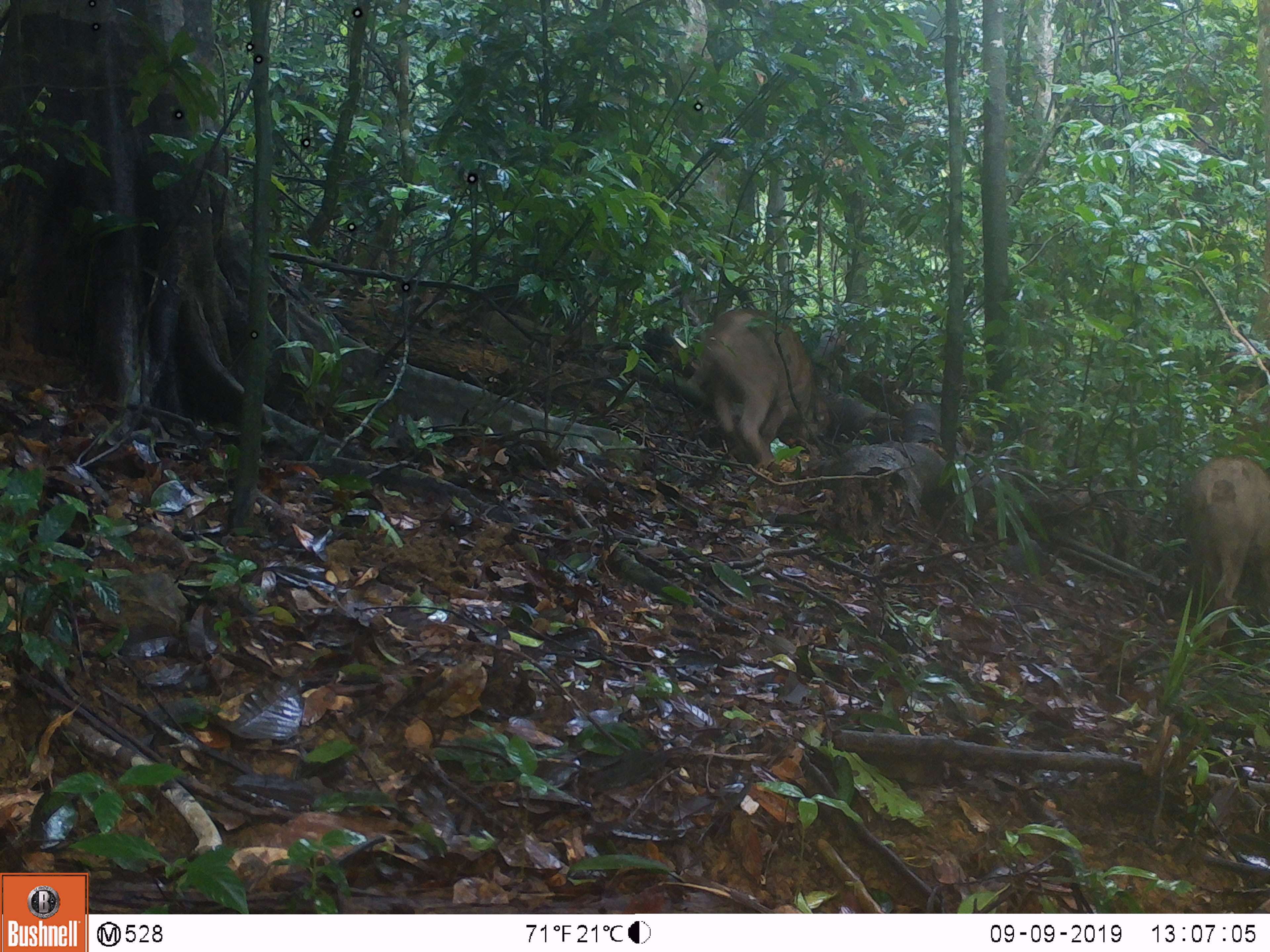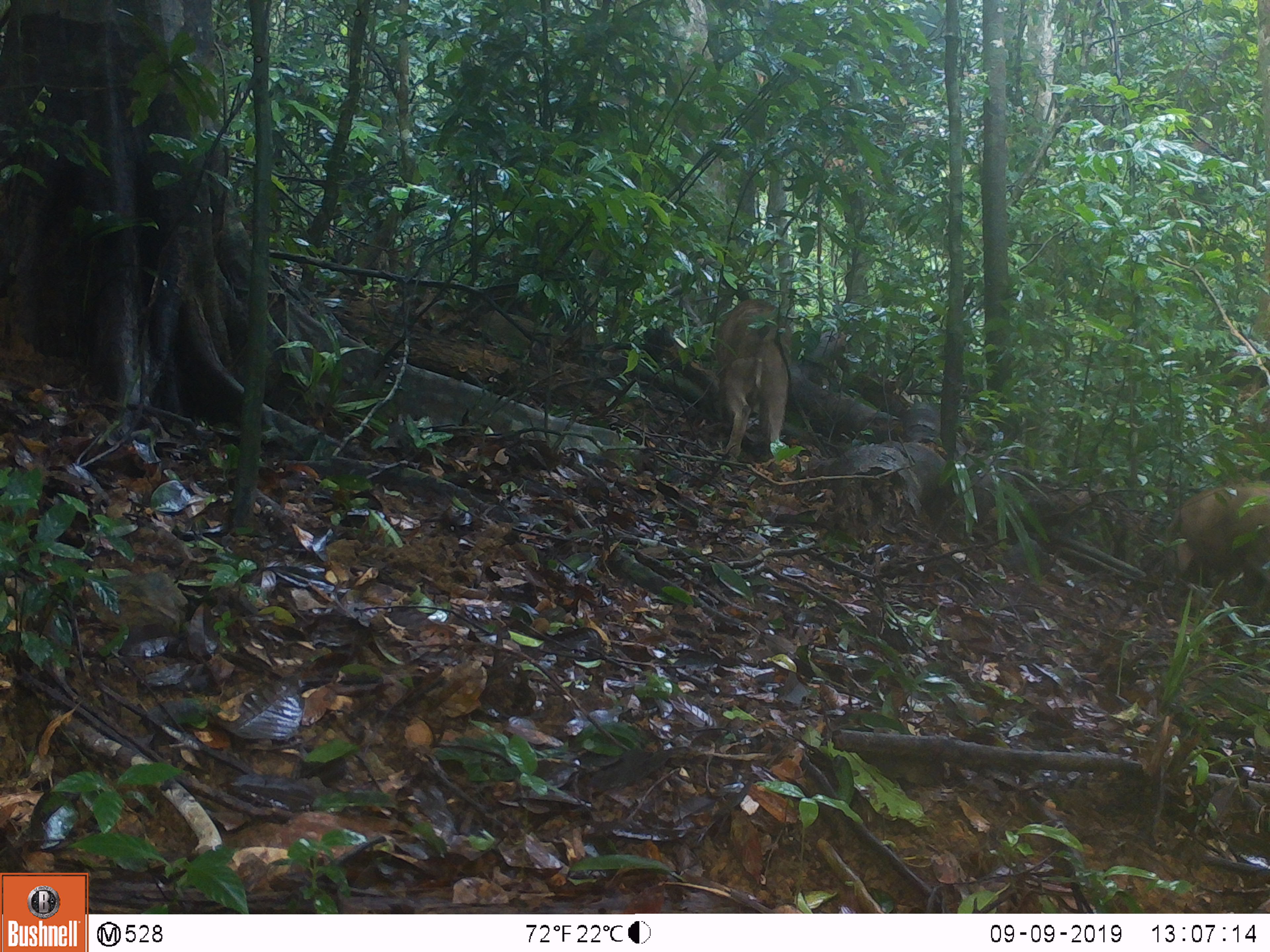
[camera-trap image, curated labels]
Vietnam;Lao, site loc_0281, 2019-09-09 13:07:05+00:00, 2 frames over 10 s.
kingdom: Animalia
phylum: Chordata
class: Mammalia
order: Artiodactyla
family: Suidae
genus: Sus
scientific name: Sus scrofa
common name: eurasian wild pig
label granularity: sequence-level